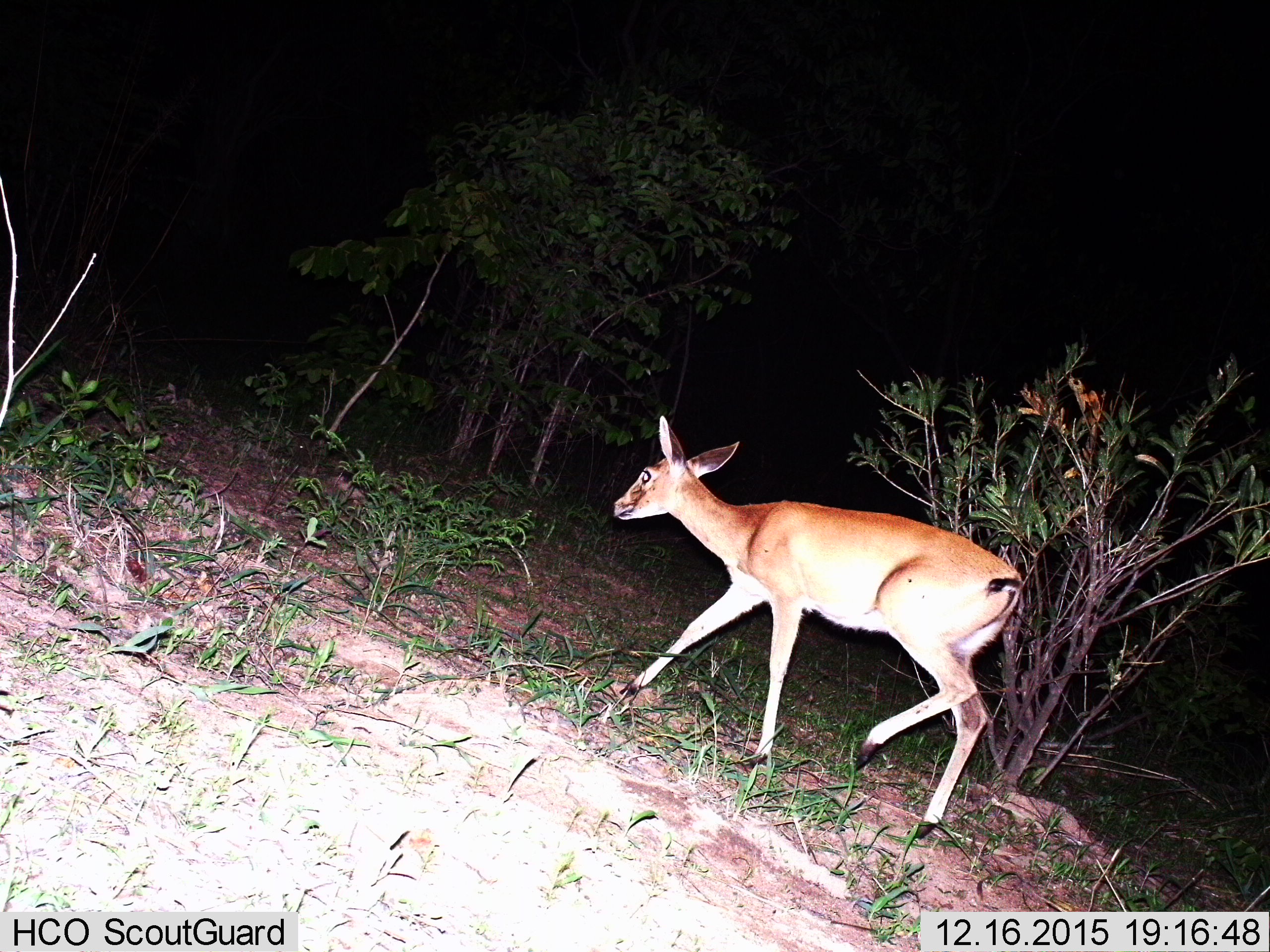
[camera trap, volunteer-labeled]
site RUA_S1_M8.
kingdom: Animalia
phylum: Chordata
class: Mammalia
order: Artiodactyla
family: Bovidae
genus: Sylvicapra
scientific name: Sylvicapra grimmia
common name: common duiker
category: duikercommongrey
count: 1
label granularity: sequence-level